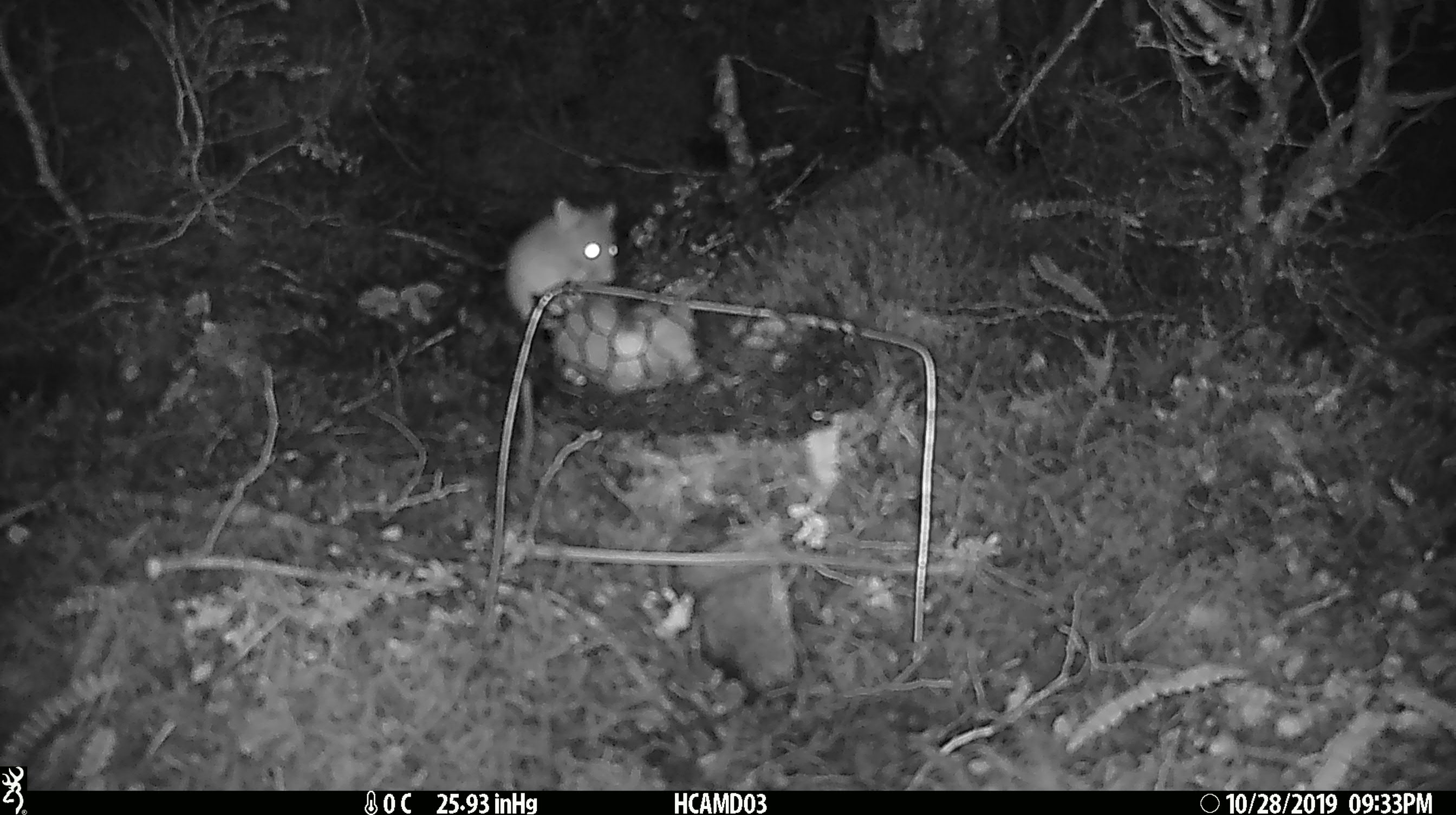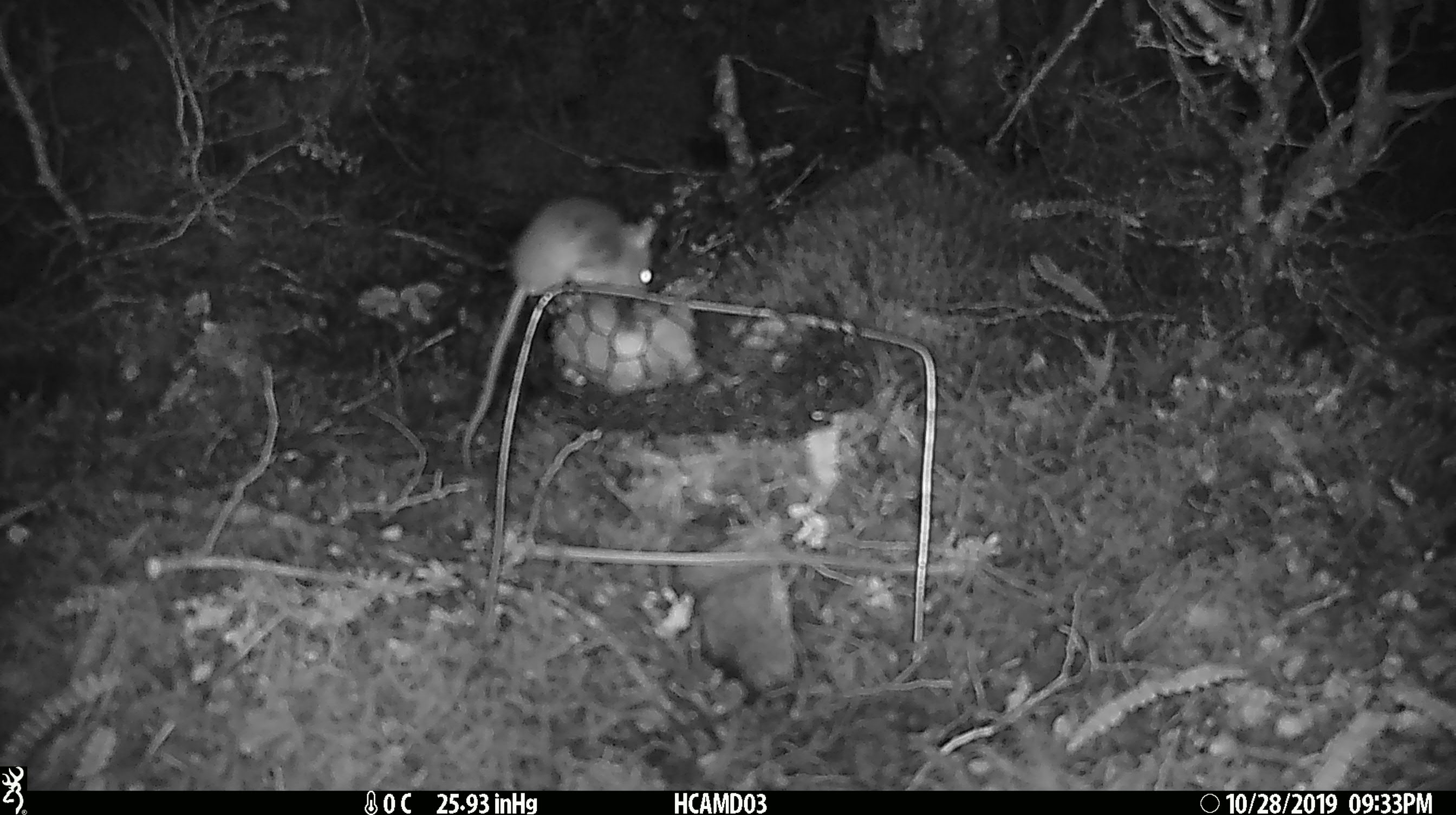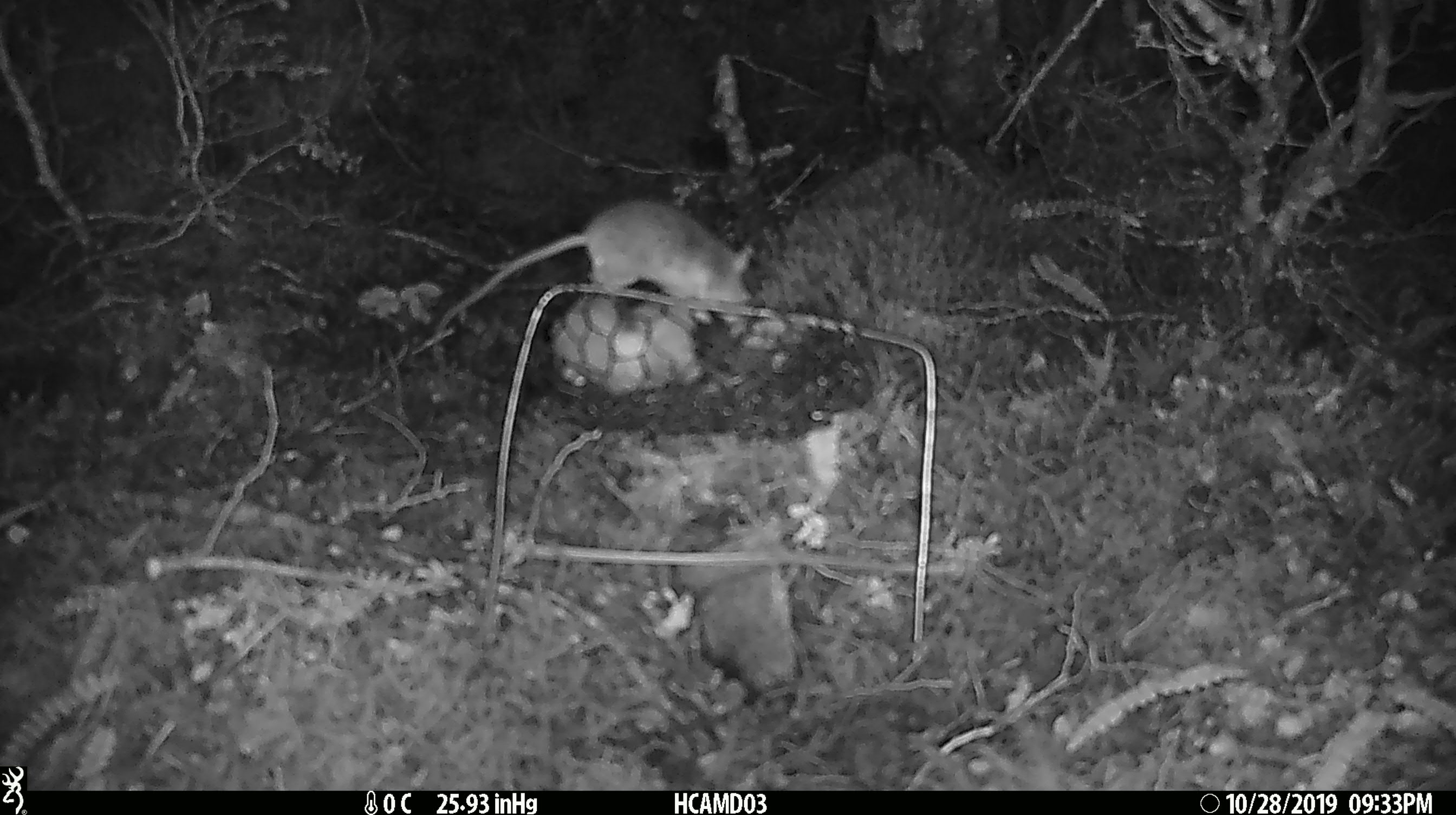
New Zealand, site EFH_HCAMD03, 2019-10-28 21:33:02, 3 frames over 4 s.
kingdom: Animalia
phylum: Chordata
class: Mammalia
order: Rodentia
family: Muridae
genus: Mus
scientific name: Mus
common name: mouse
Mouse (Mus).